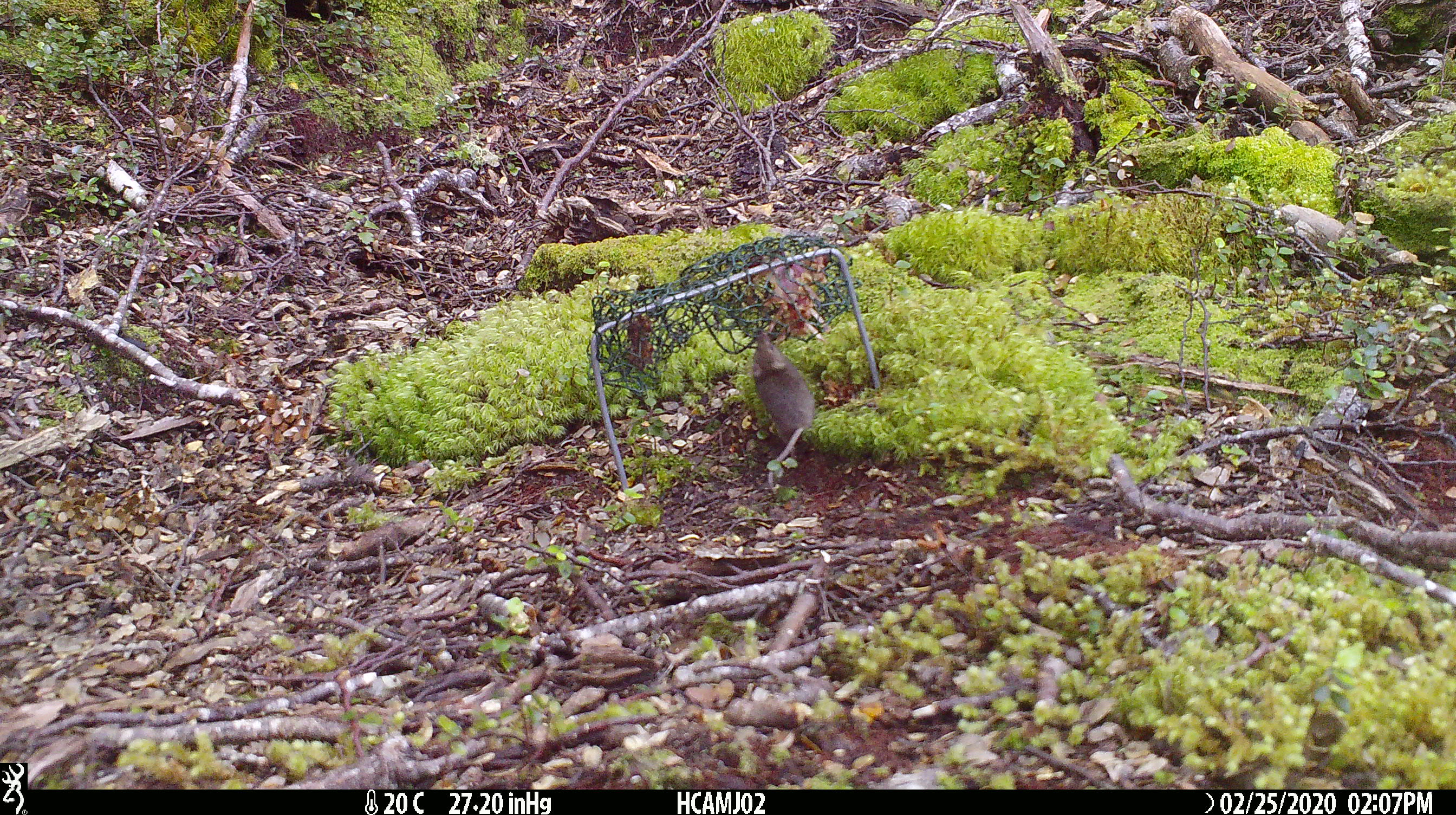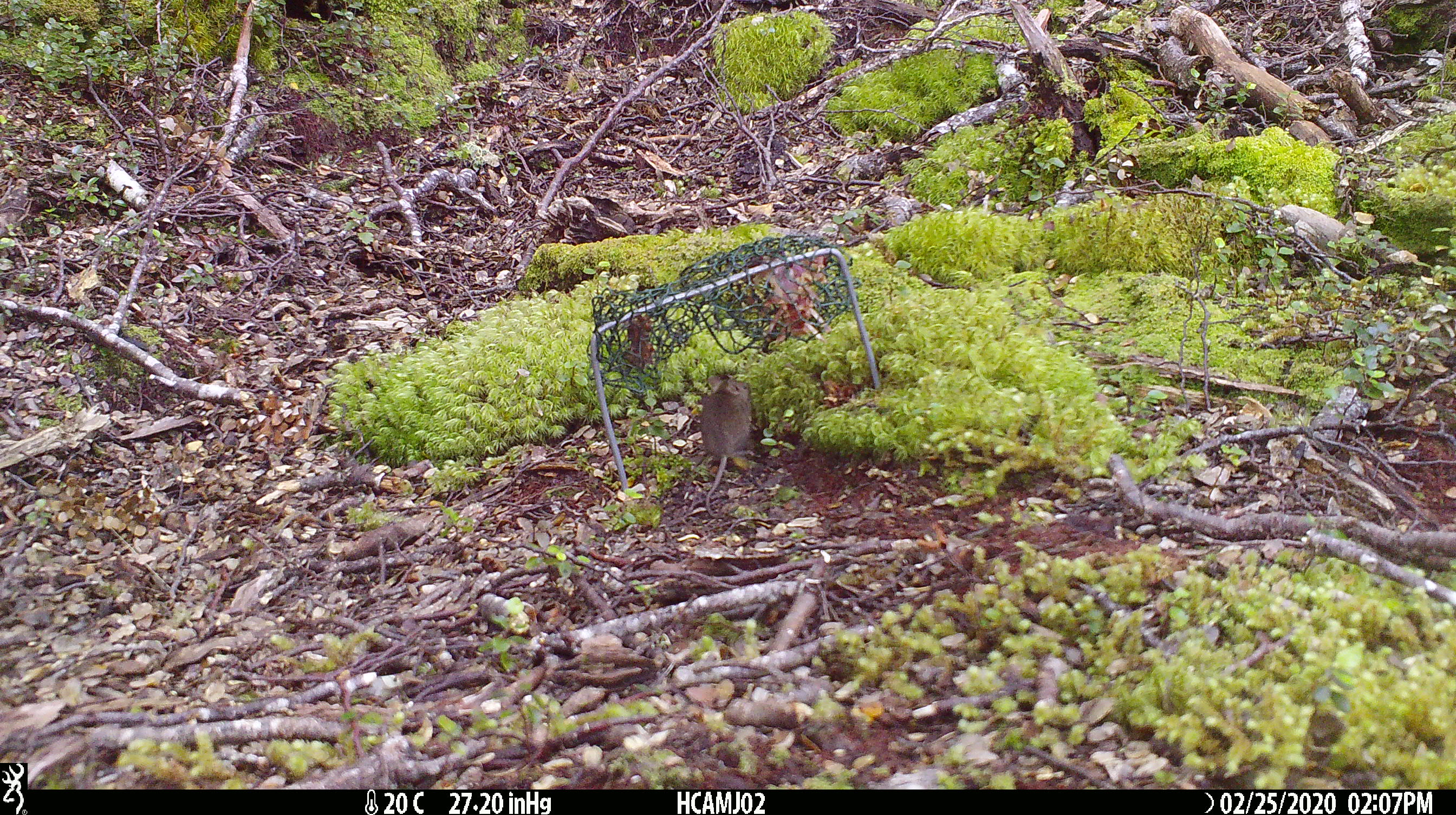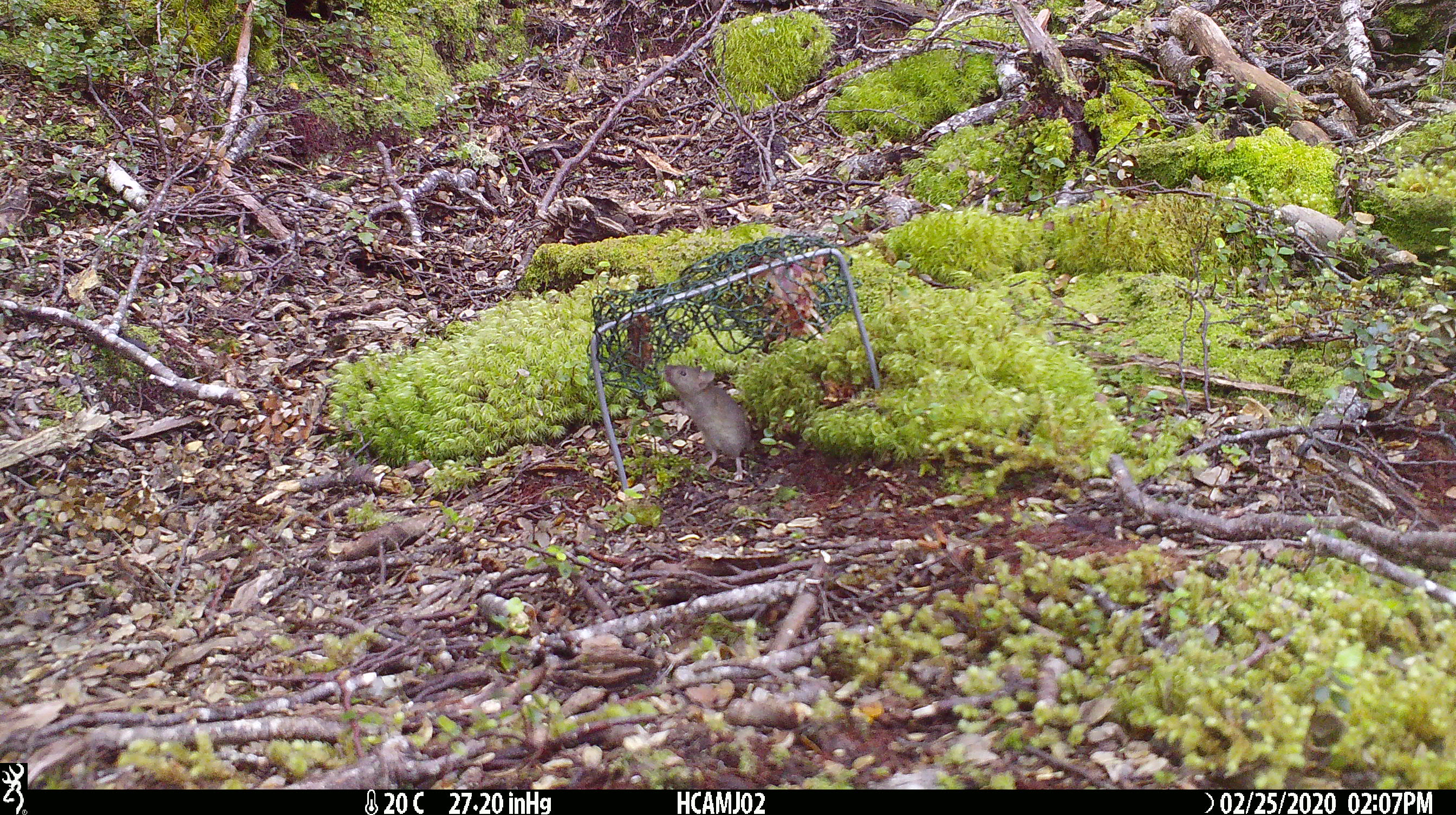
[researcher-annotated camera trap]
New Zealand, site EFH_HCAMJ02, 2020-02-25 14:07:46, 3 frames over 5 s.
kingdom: Animalia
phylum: Chordata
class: Mammalia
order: Rodentia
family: Muridae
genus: Mus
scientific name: Mus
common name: mouse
Mouse (Mus).